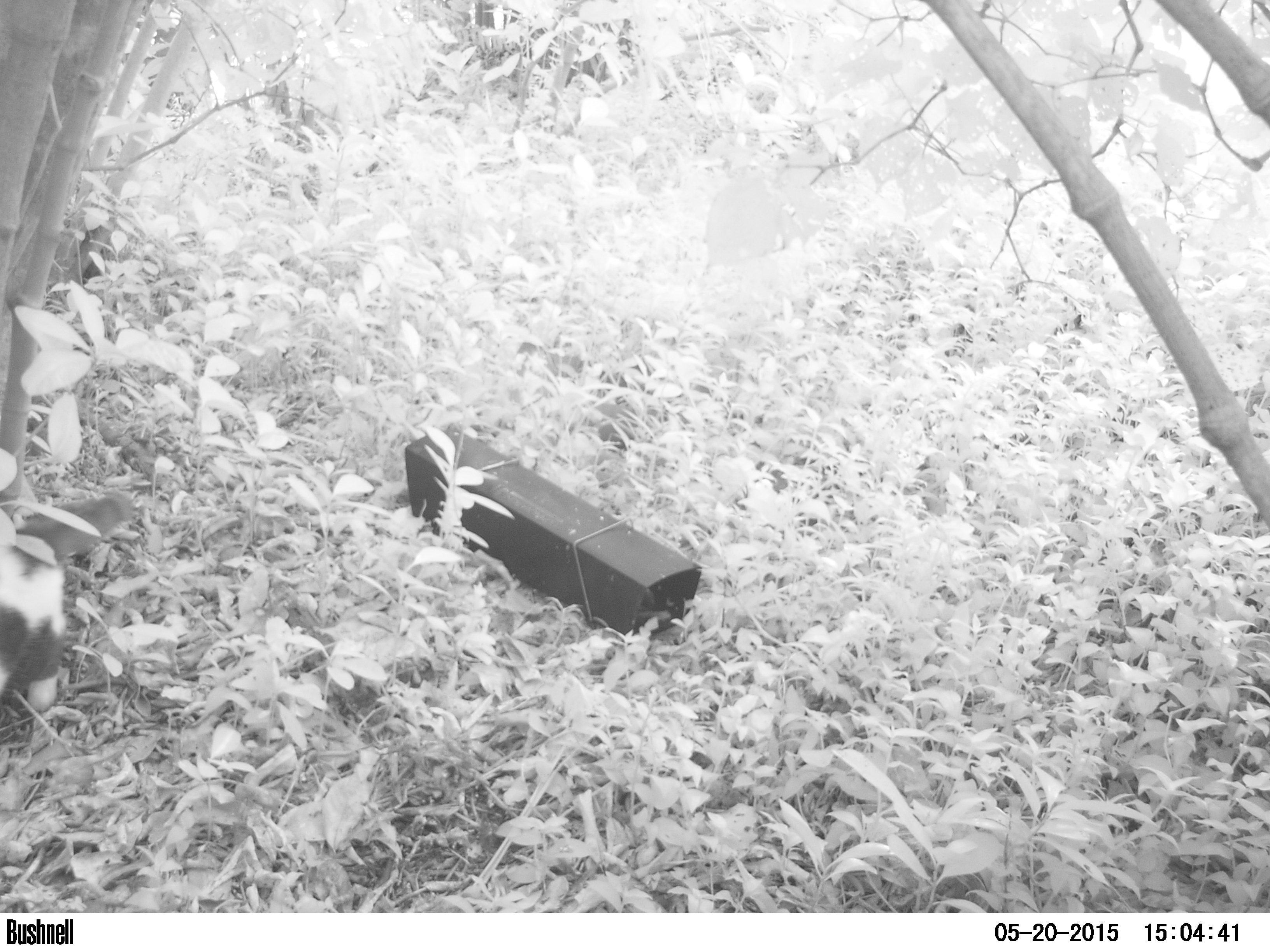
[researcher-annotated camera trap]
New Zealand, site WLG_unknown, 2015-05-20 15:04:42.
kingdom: Animalia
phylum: Chordata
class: Mammalia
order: Carnivora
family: Felidae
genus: Felis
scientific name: Felis catus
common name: domestic cat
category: cat